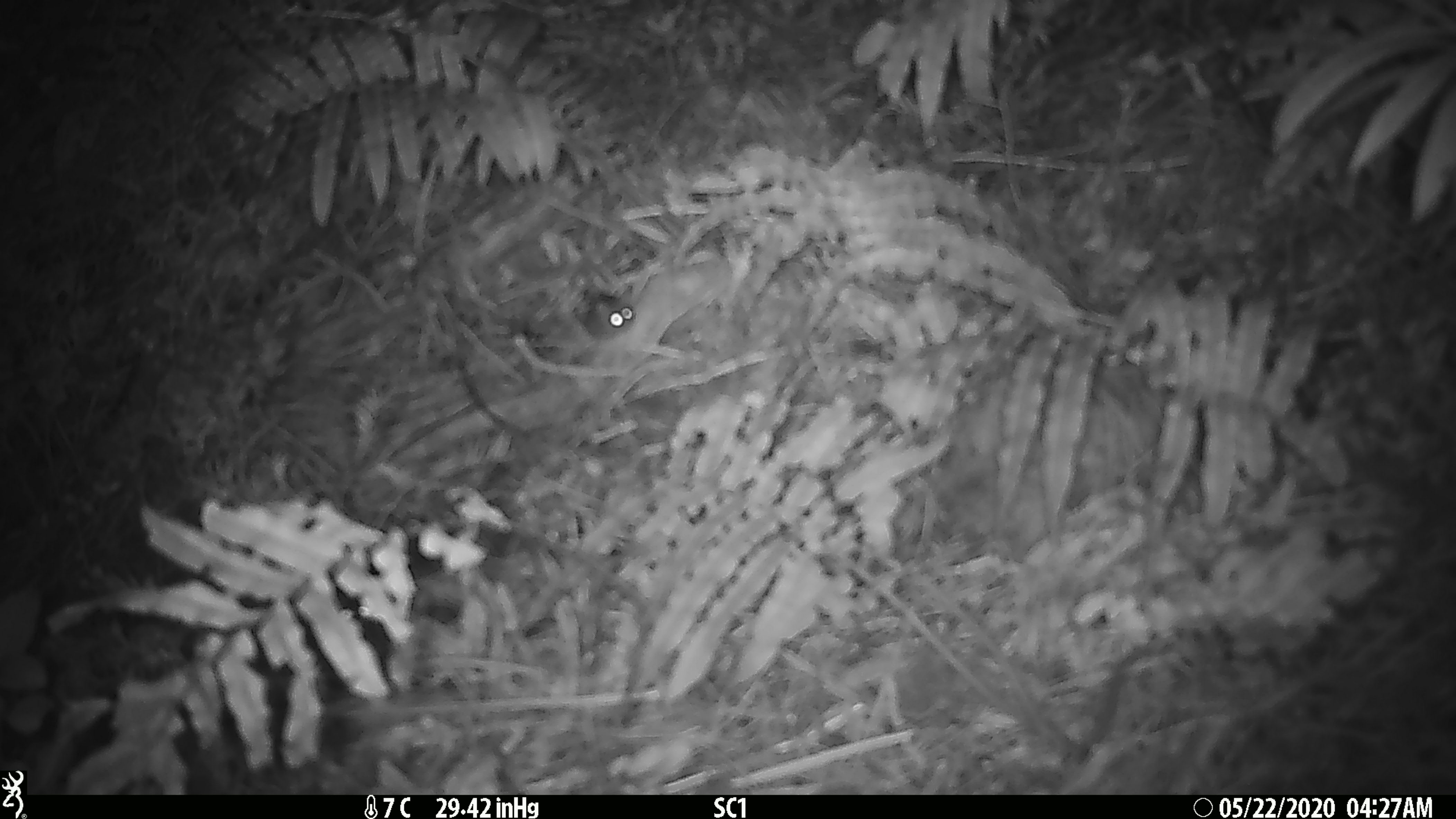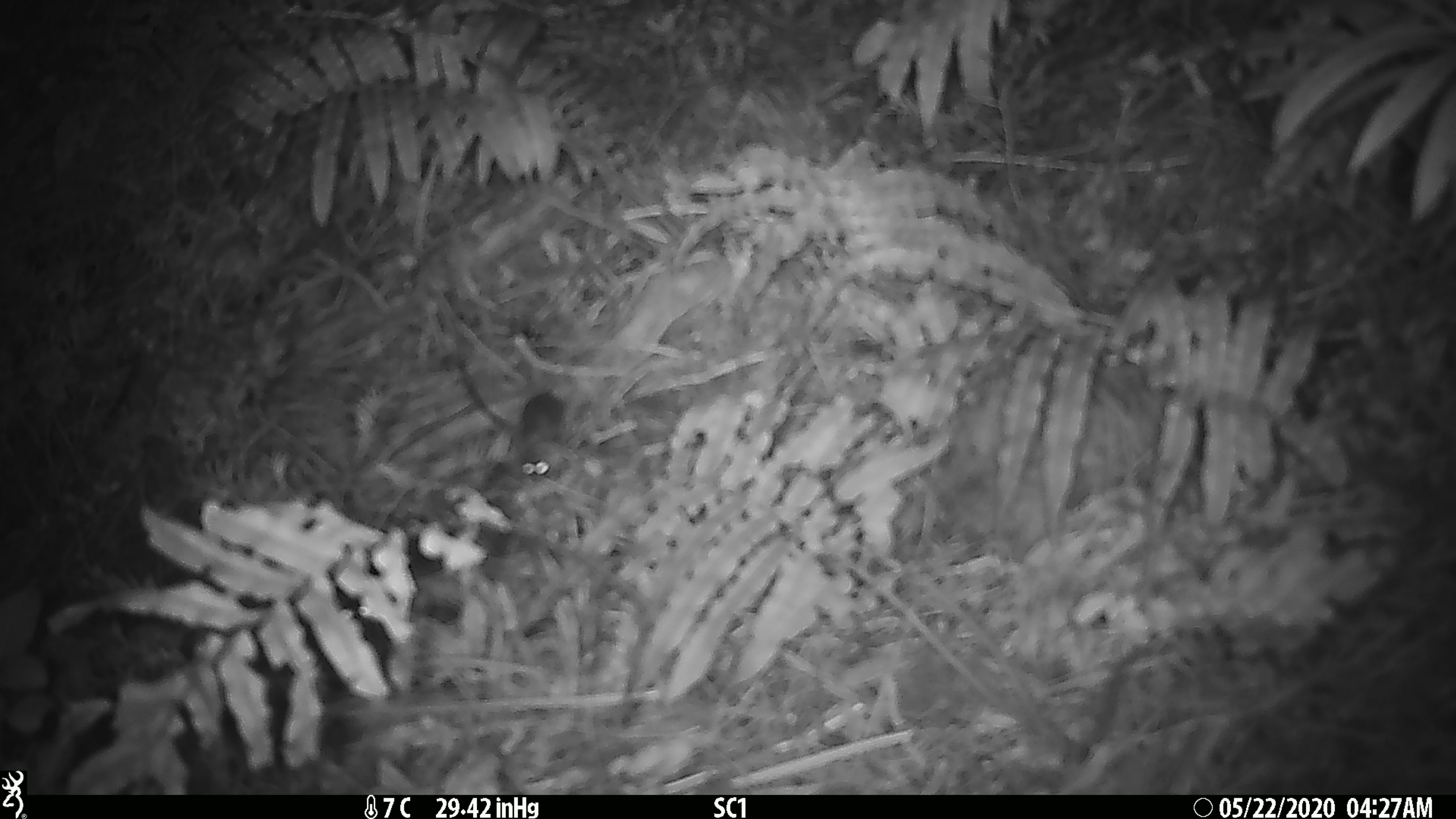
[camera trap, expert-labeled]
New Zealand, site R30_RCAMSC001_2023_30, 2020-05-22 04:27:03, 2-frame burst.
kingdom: Animalia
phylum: Chordata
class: Mammalia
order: Rodentia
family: Muridae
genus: Mus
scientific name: Mus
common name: mouse